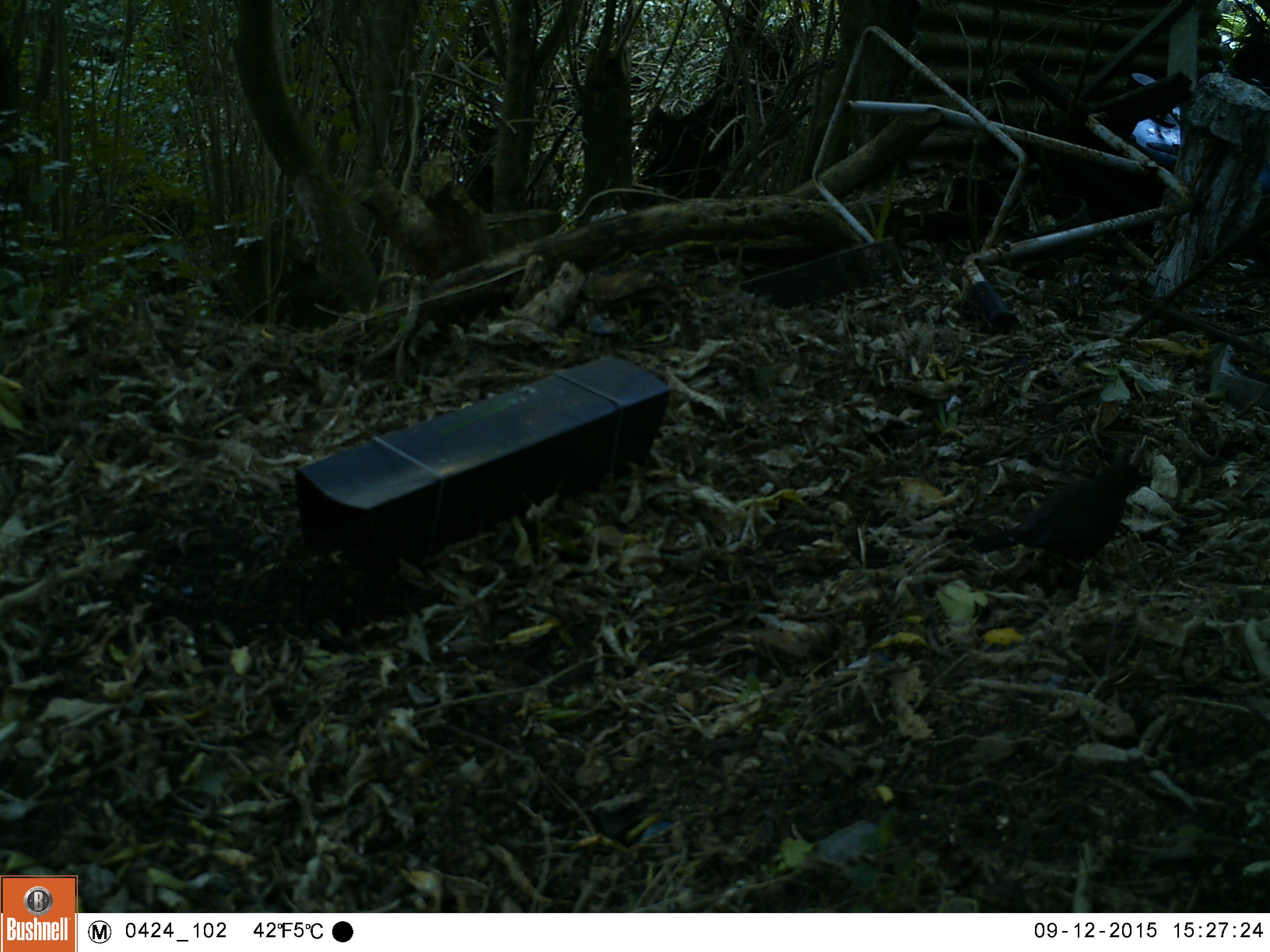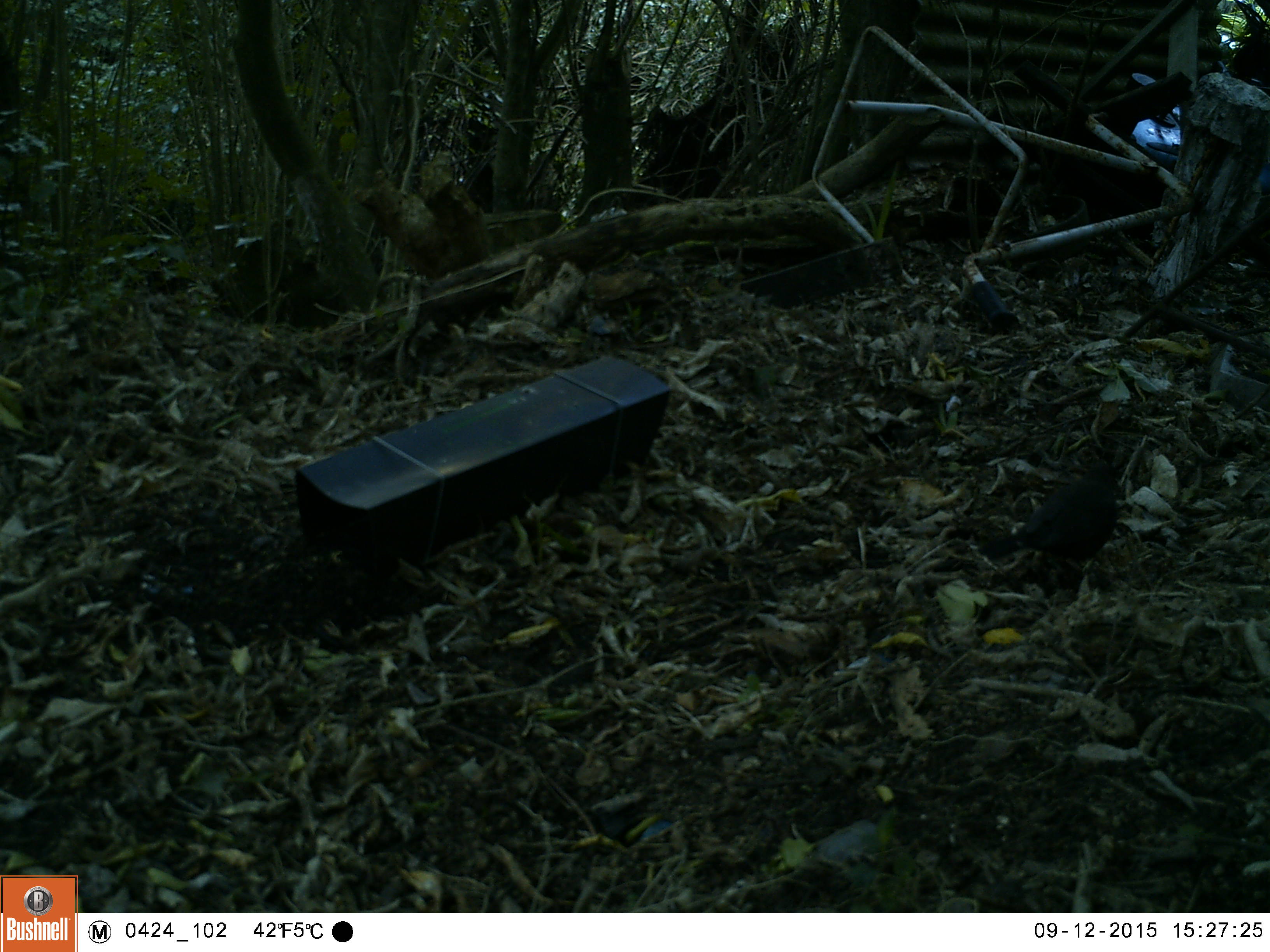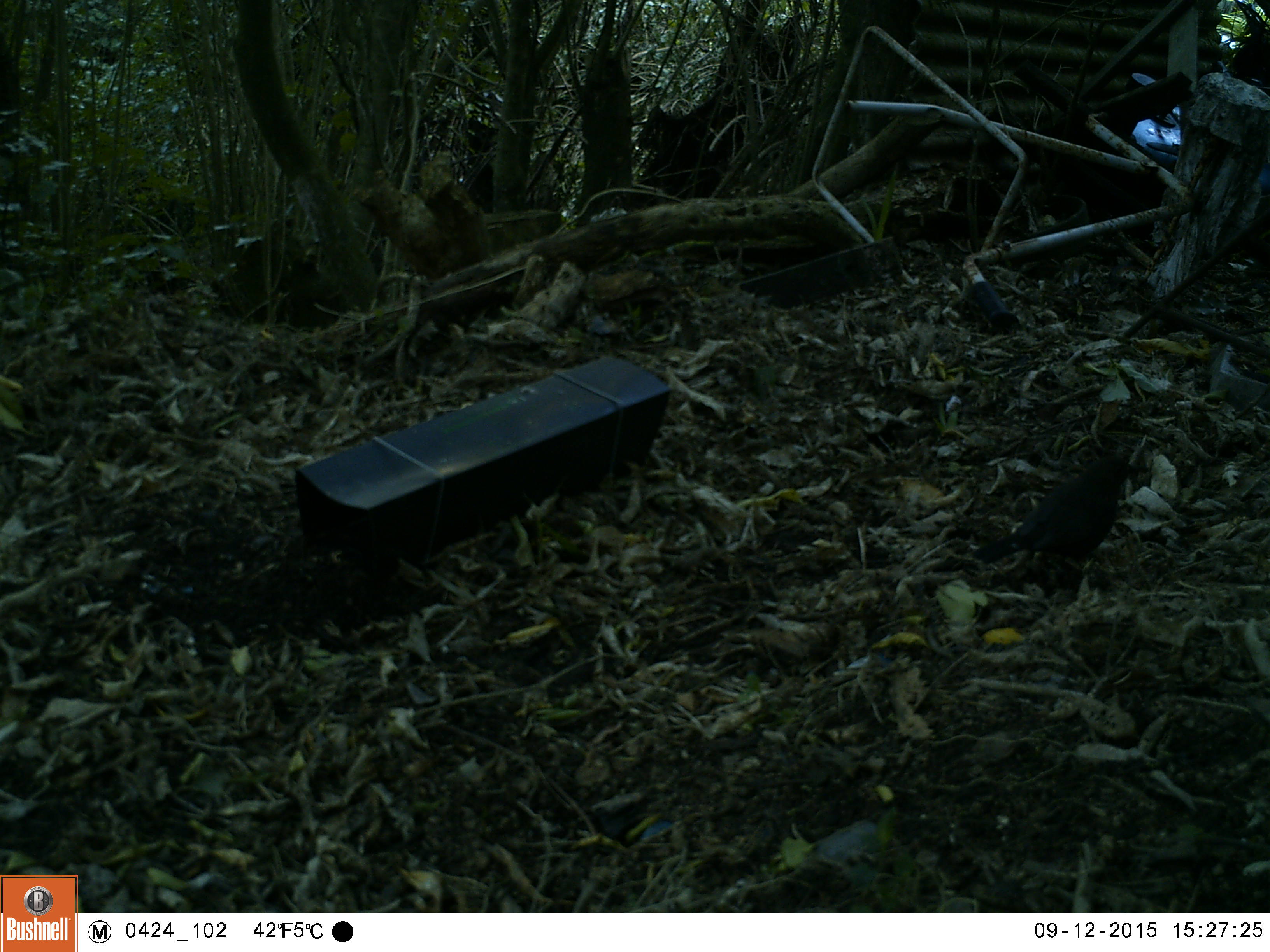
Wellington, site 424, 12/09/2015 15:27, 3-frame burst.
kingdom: Animalia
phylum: Chordata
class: Aves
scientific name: Aves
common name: bird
Bird (Aves).